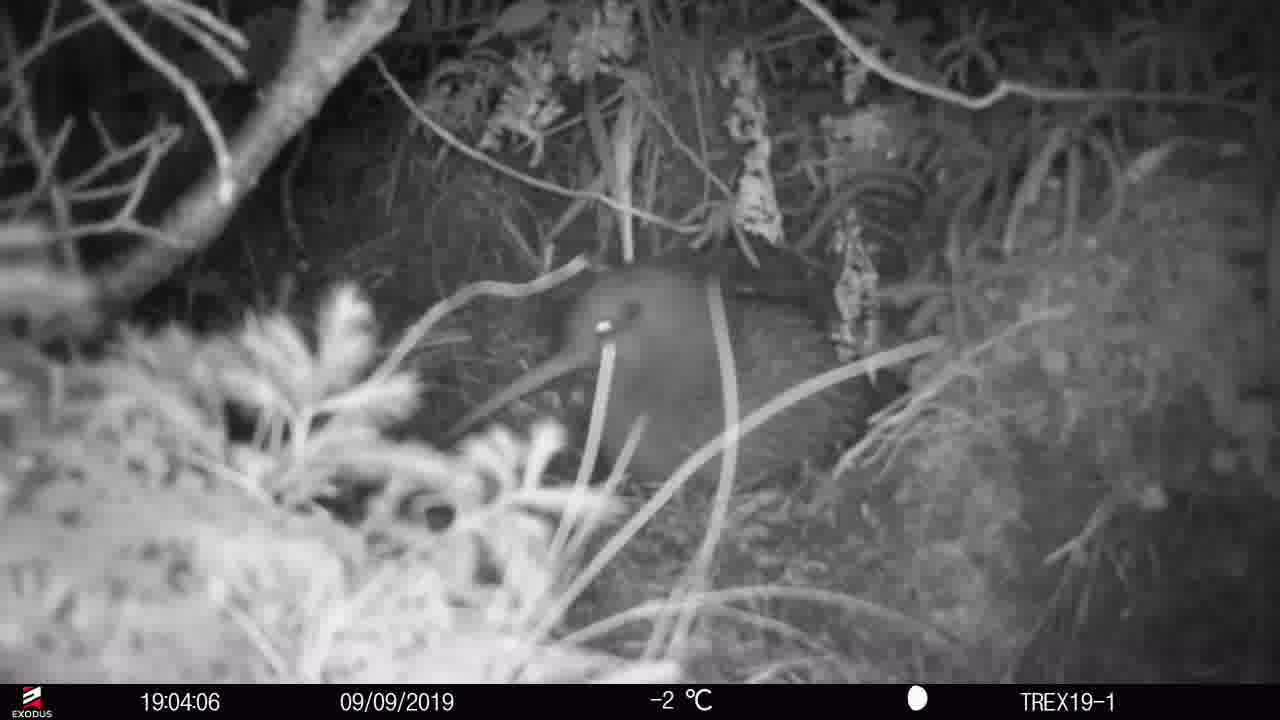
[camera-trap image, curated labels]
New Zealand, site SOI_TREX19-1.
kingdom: Animalia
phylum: Chordata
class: Aves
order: Apterygiformes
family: Apterygidae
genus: Apteryx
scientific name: Apteryx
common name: kiwi